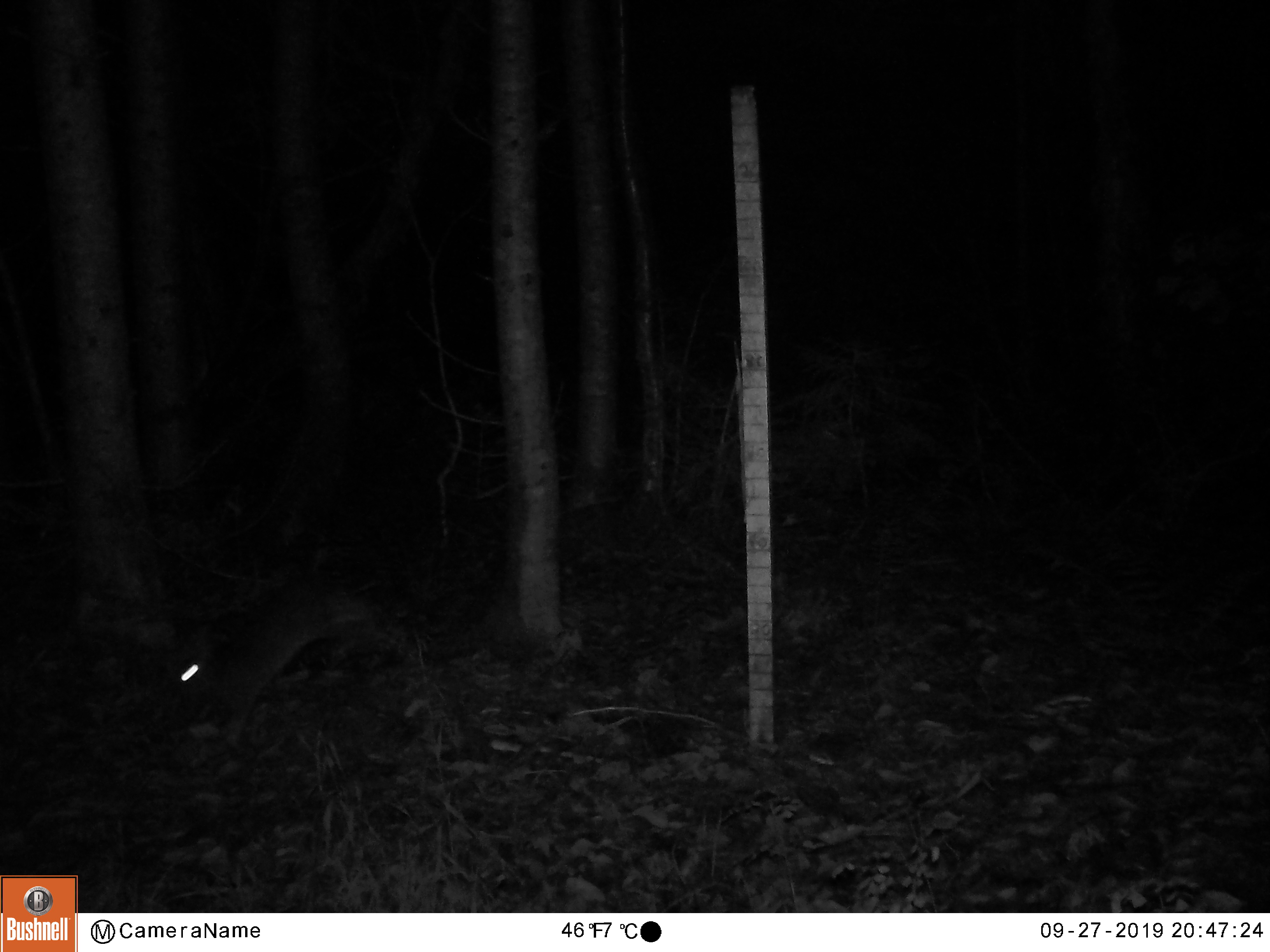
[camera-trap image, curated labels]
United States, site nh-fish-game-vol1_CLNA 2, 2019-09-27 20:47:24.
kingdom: Animalia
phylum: Chordata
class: Mammalia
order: Lagomorpha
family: Leporidae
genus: Lepus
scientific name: Lepus americanus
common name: snowshoe hare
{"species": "snowshoe hare (Lepus americanus)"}